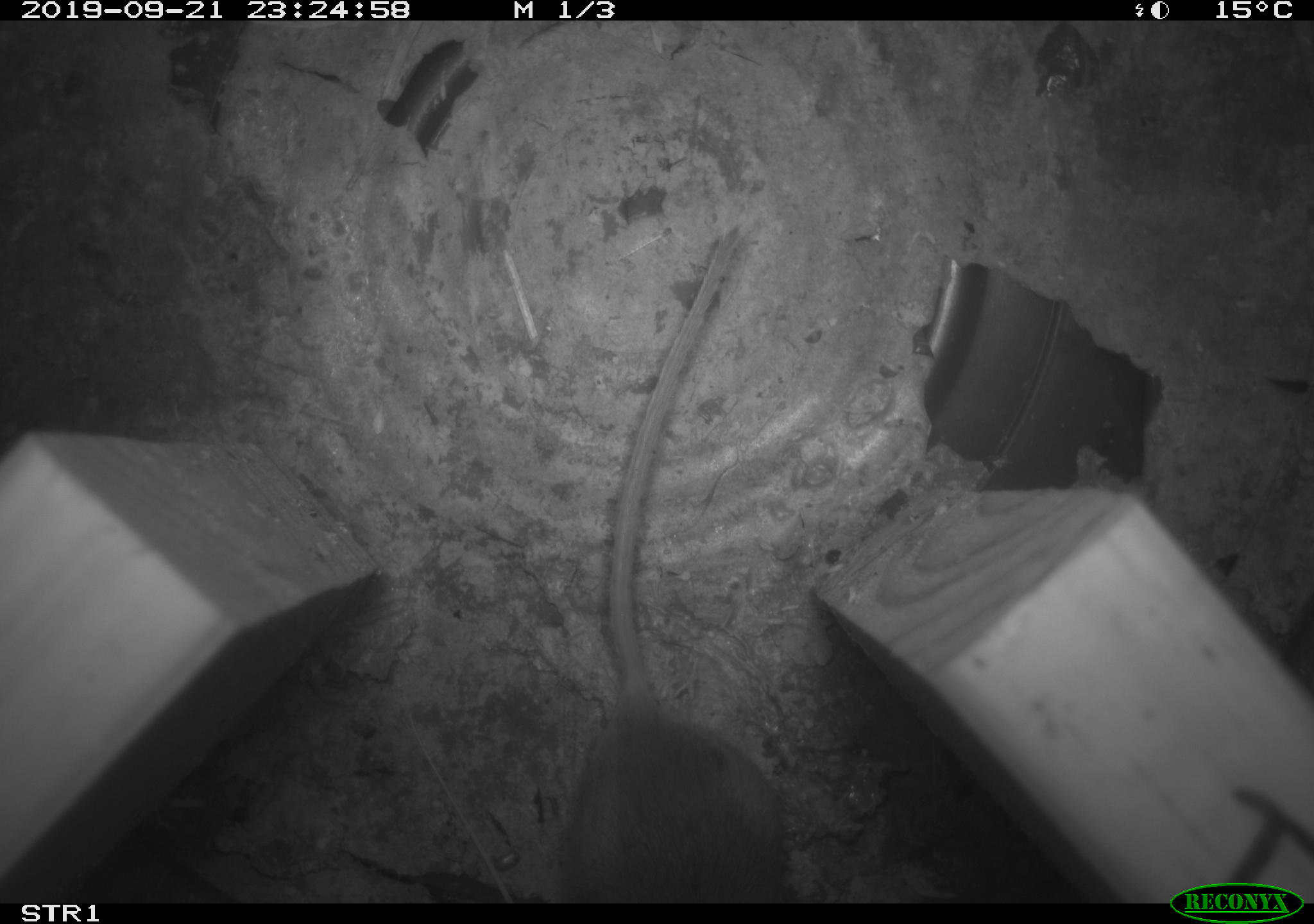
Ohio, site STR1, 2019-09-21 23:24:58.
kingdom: Animalia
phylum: Chordata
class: Mammalia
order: Rodentia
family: Cricetidae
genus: Peromyscus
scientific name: Peromyscus leucopus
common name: white-footed mouse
White-footed mouse (Peromyscus leucopus).